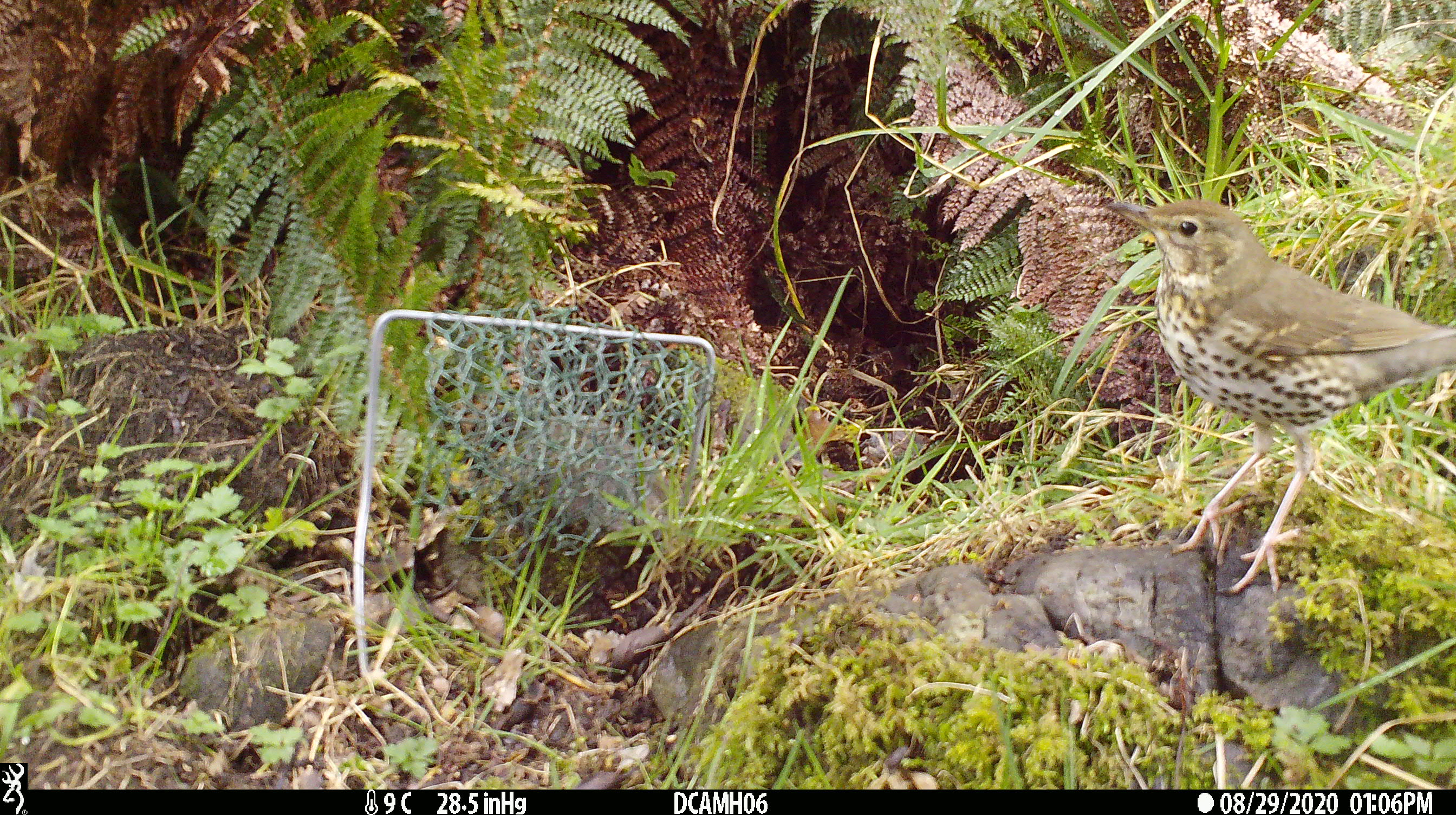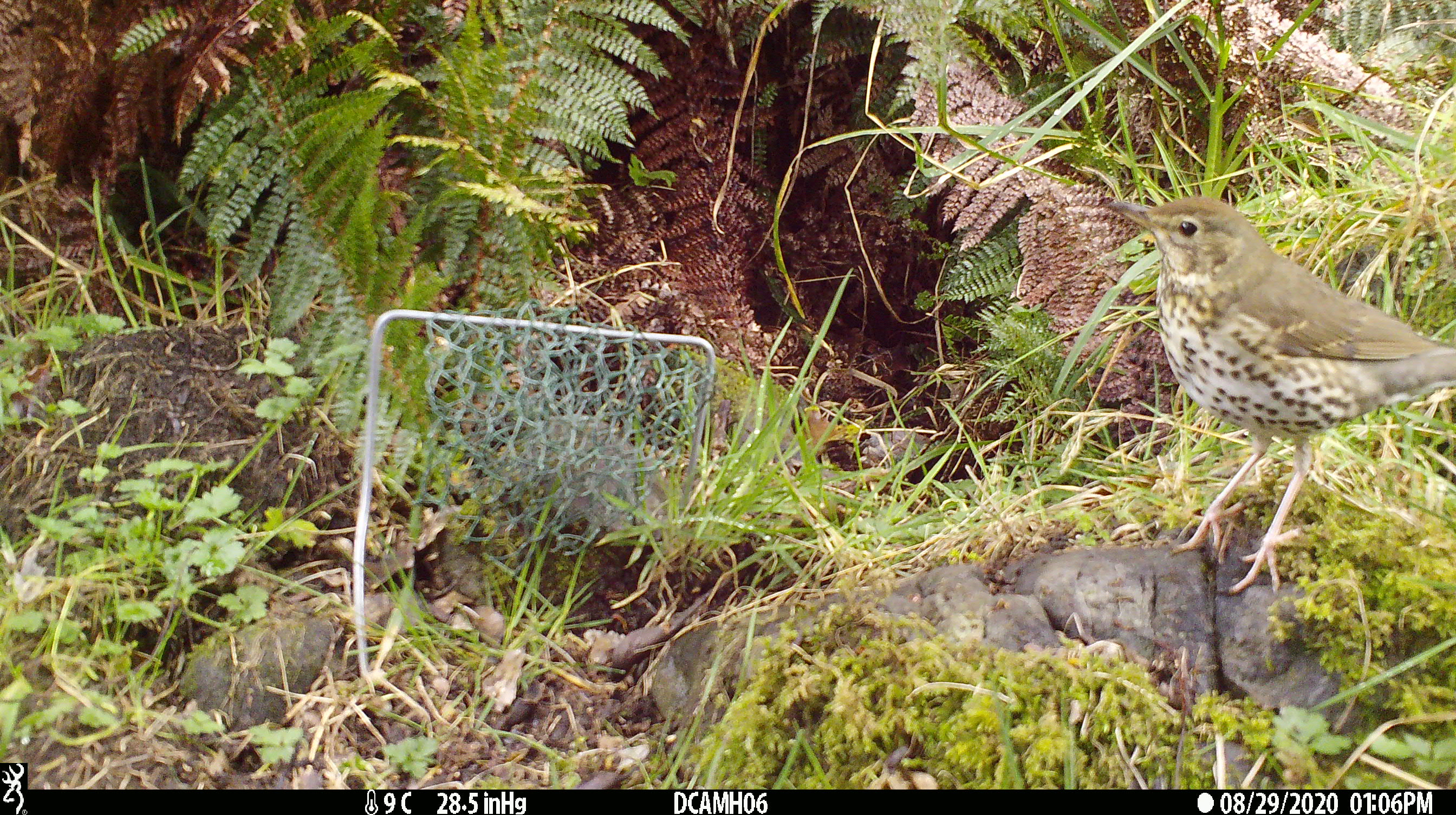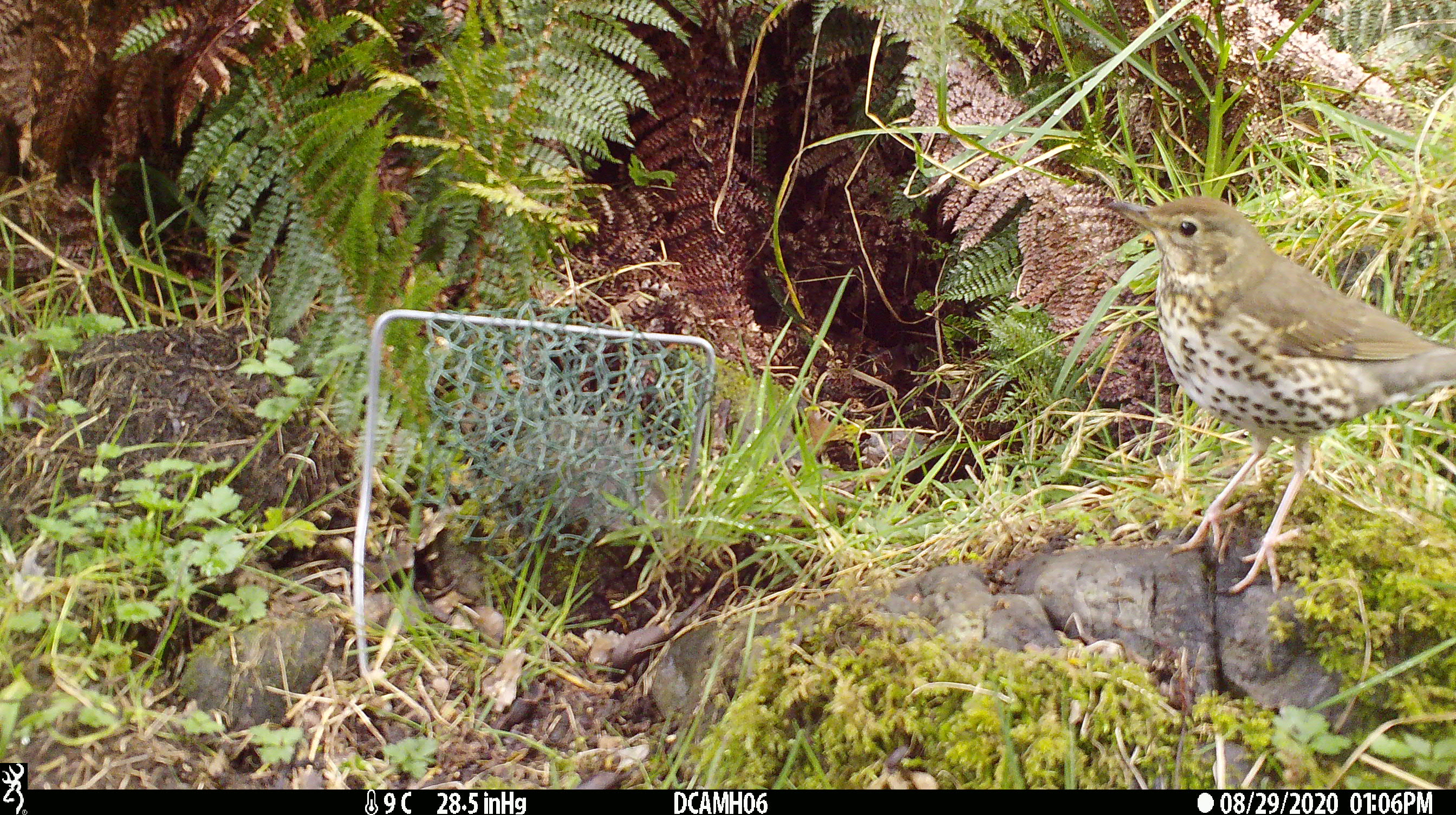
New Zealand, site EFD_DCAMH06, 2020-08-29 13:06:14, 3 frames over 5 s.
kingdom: Animalia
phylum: Chordata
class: Aves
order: Passeriformes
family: Turdidae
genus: Turdus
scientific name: Turdus philomelos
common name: song thrush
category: thrush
Thrush (song thrush) (Turdus philomelos).